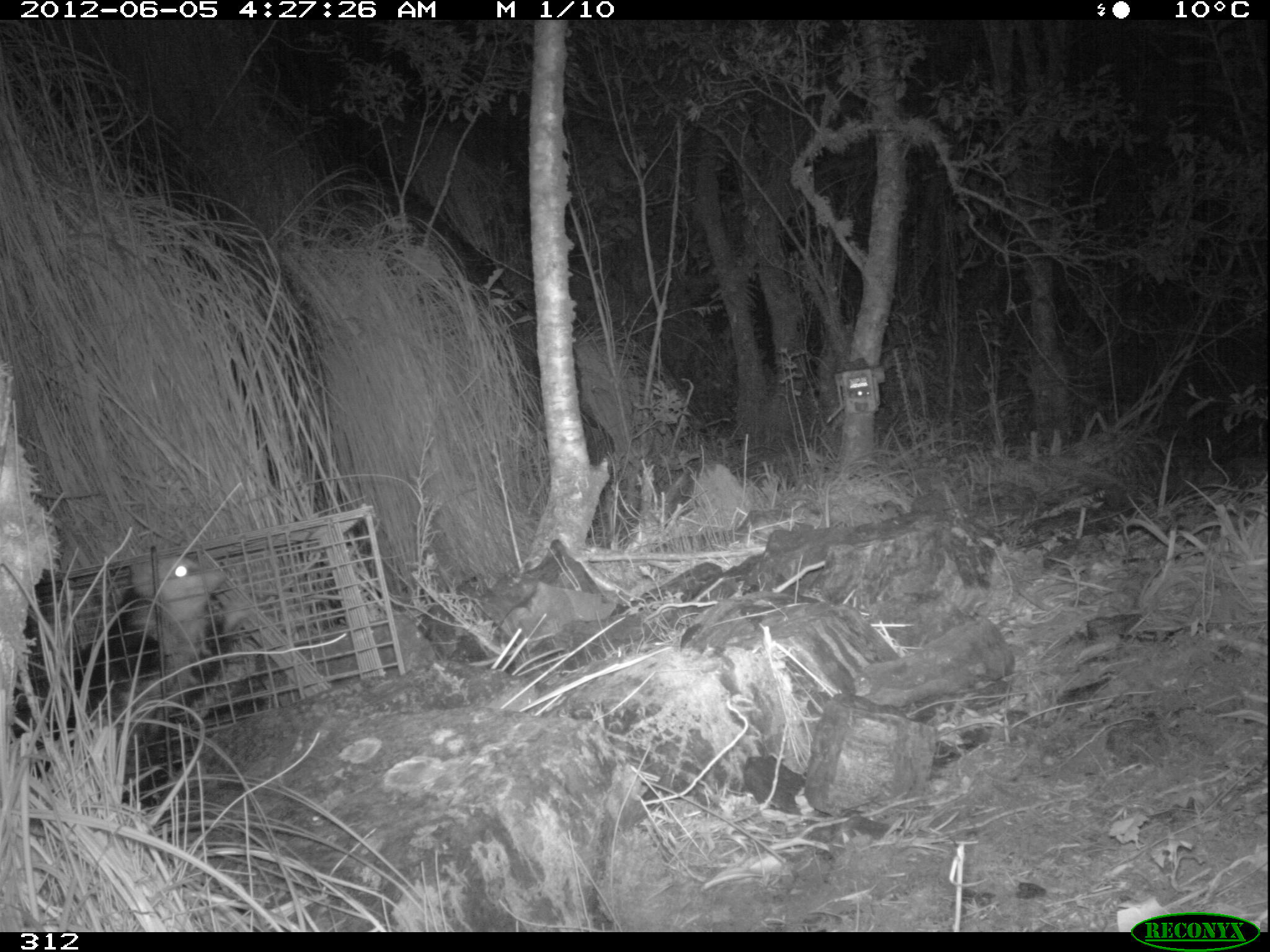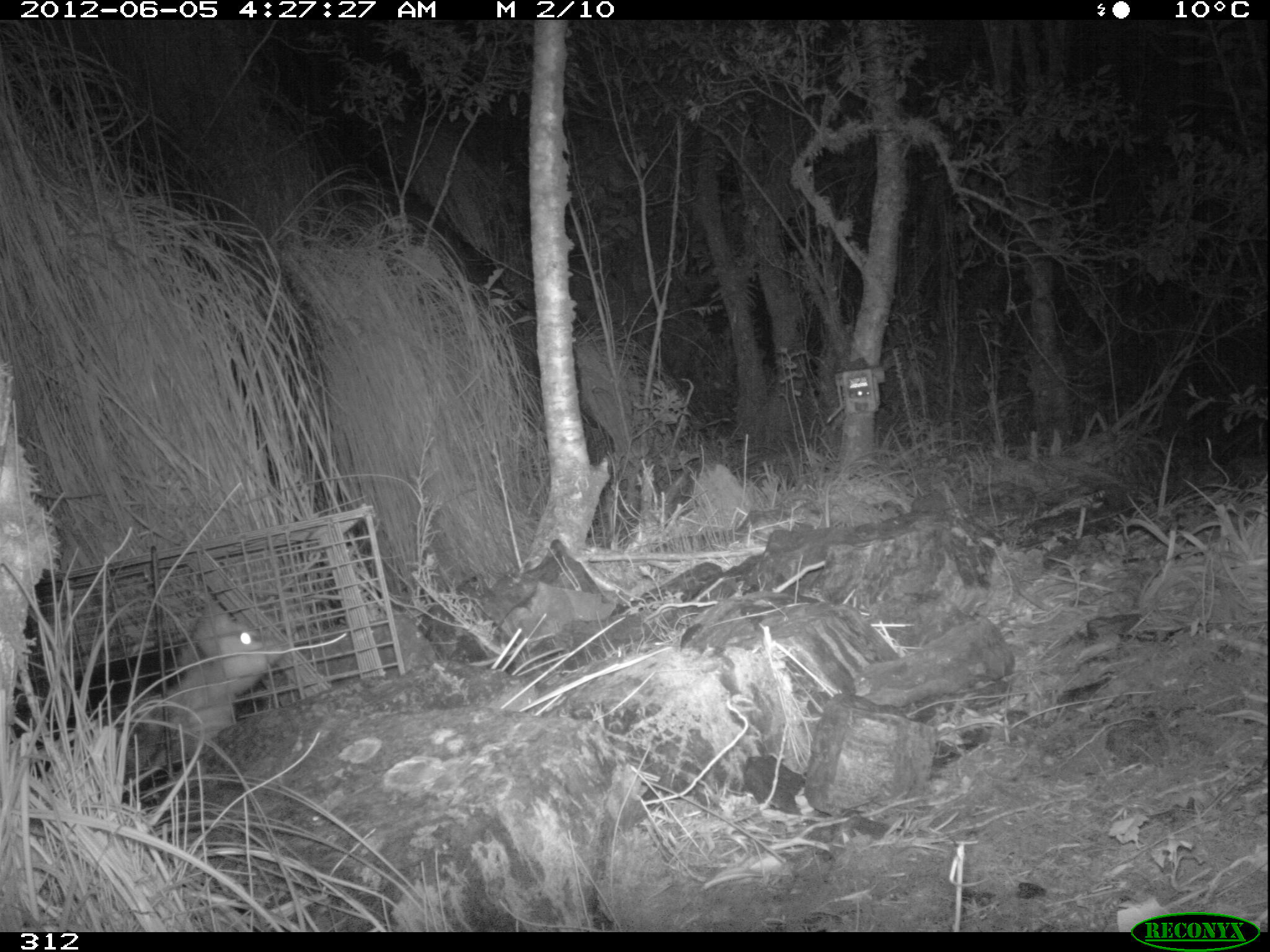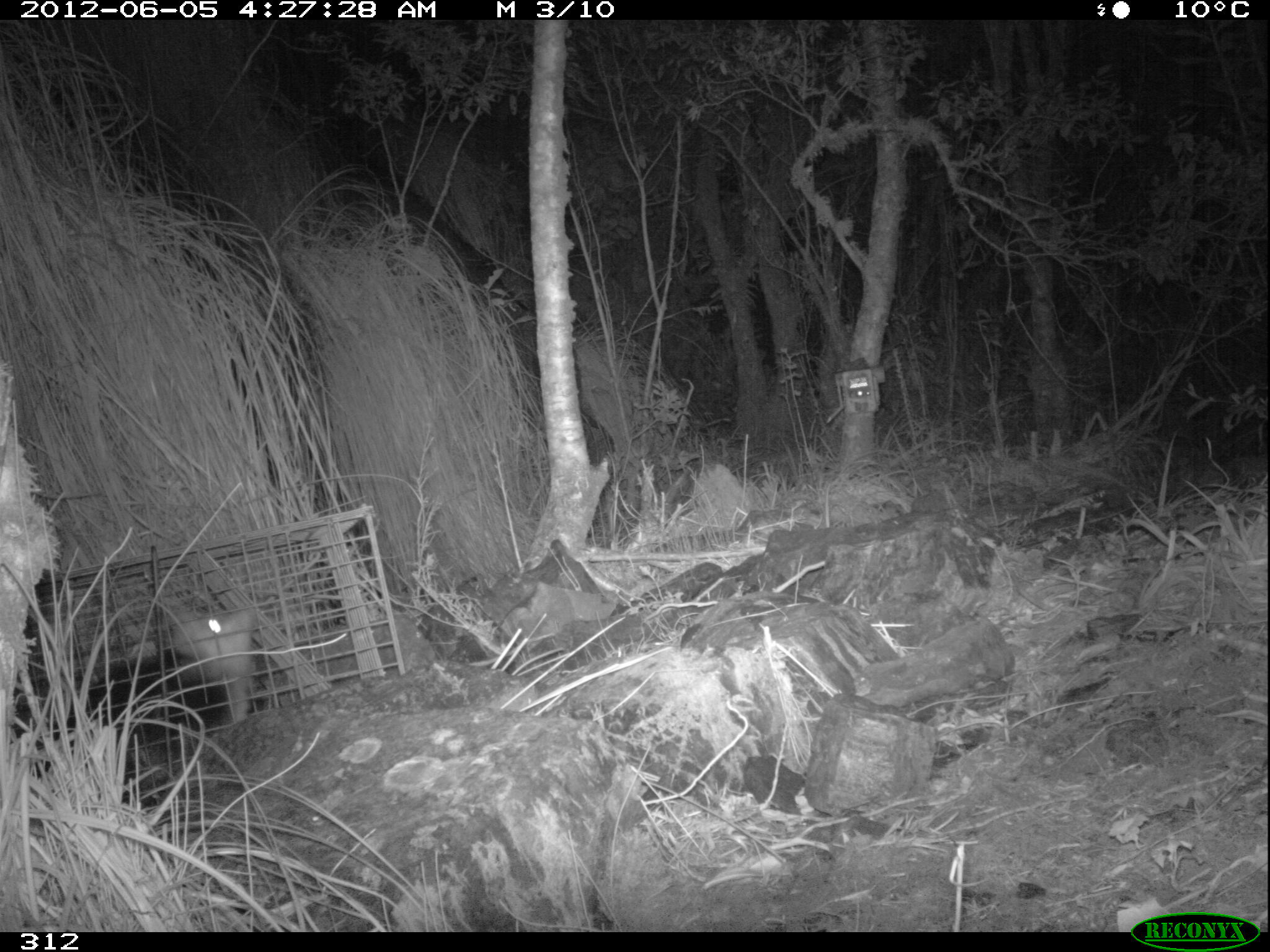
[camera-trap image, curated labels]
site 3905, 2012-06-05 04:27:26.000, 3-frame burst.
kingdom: Animalia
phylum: Chordata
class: Mammalia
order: Didelphimorphia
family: Didelphidae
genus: Didelphis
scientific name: Didelphis pernigra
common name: andean white-eared opossum